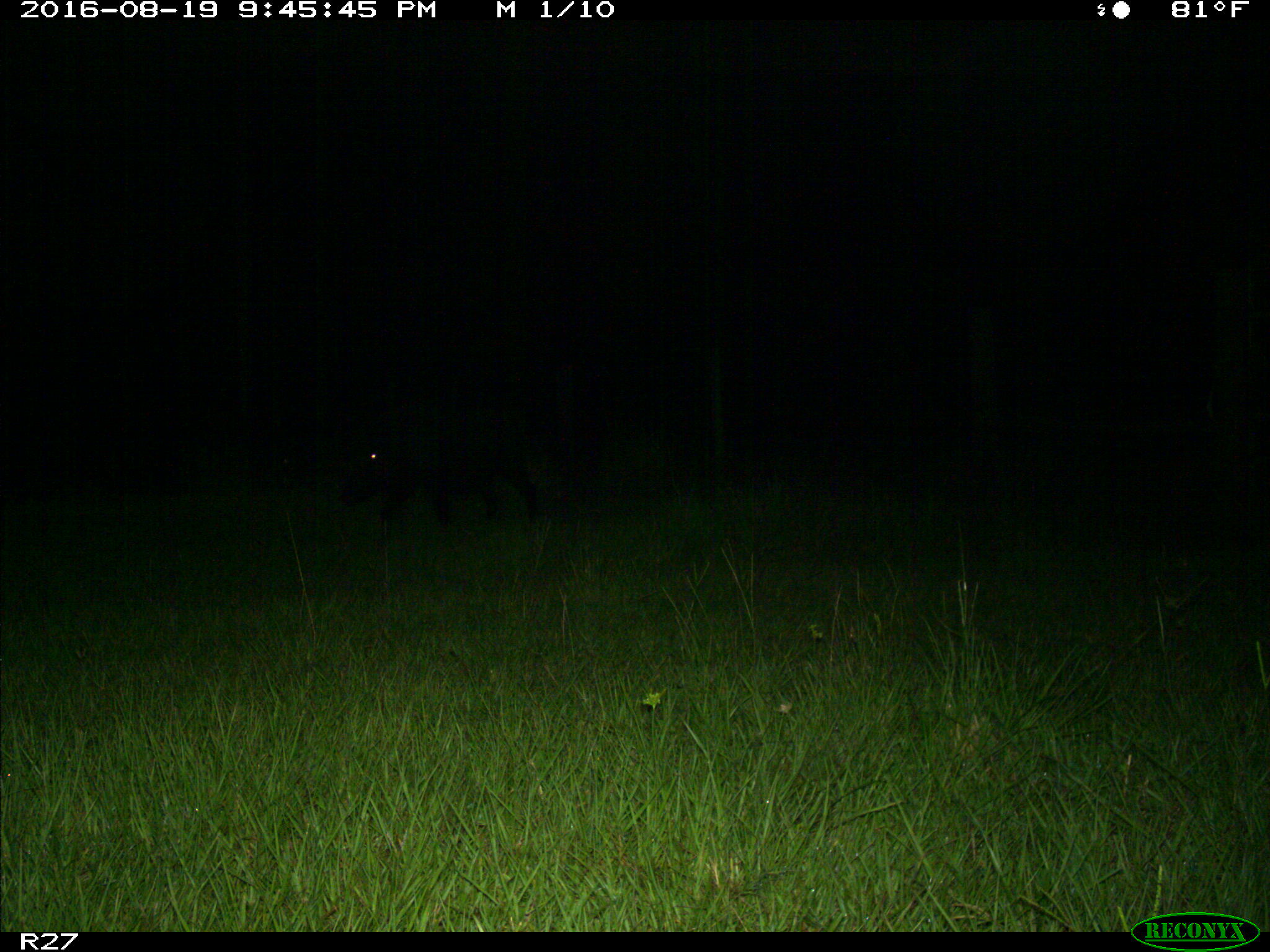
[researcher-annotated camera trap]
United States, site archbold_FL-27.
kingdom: Animalia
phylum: Chordata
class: Mammalia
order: Artiodactyla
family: Suidae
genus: Sus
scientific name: Sus scrofa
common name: wild boar